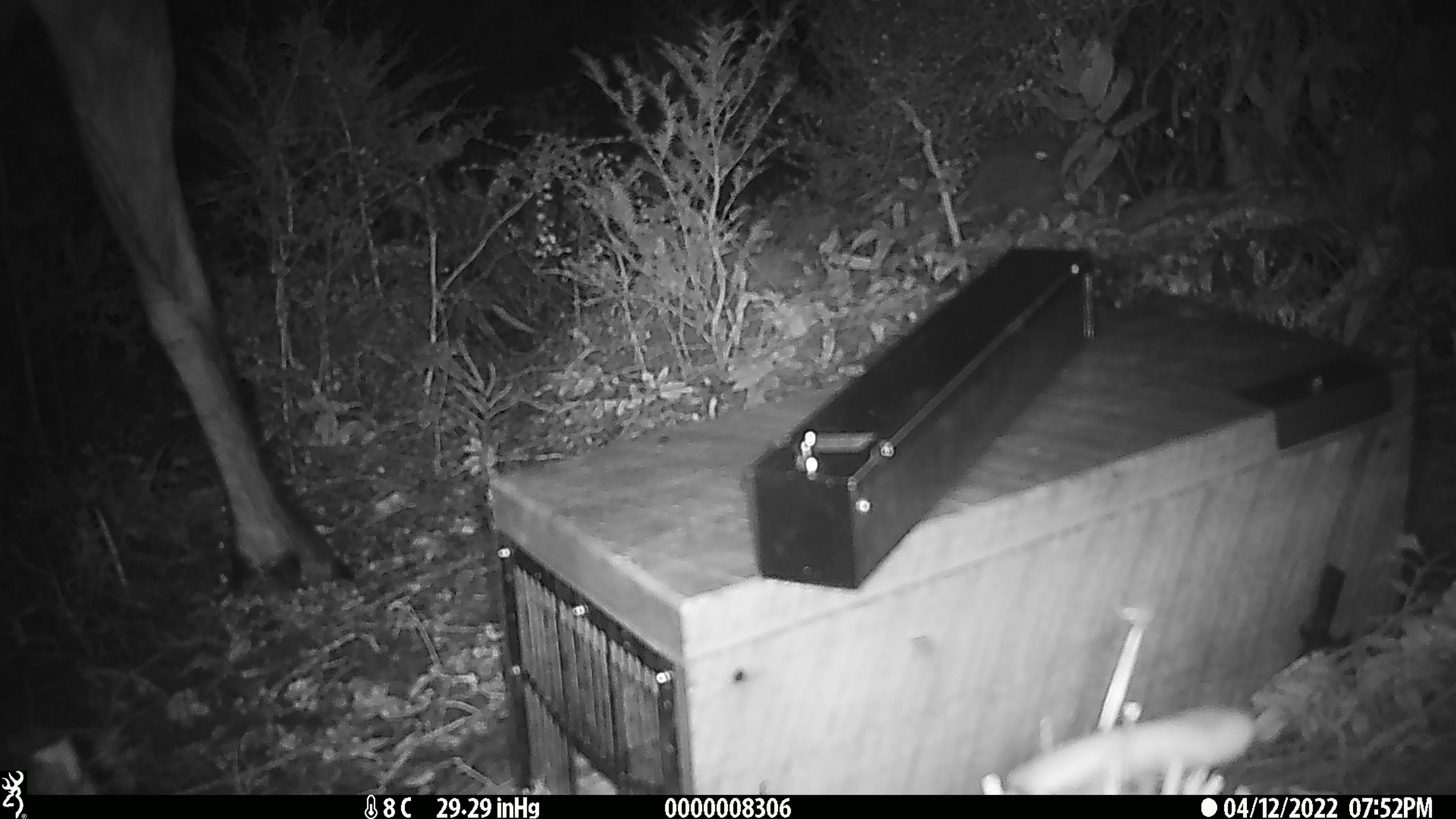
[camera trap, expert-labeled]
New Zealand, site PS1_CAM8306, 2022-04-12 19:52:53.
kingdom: Animalia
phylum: Chordata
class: Mammalia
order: Artiodactyla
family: Cervidae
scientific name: Cervidae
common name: deer